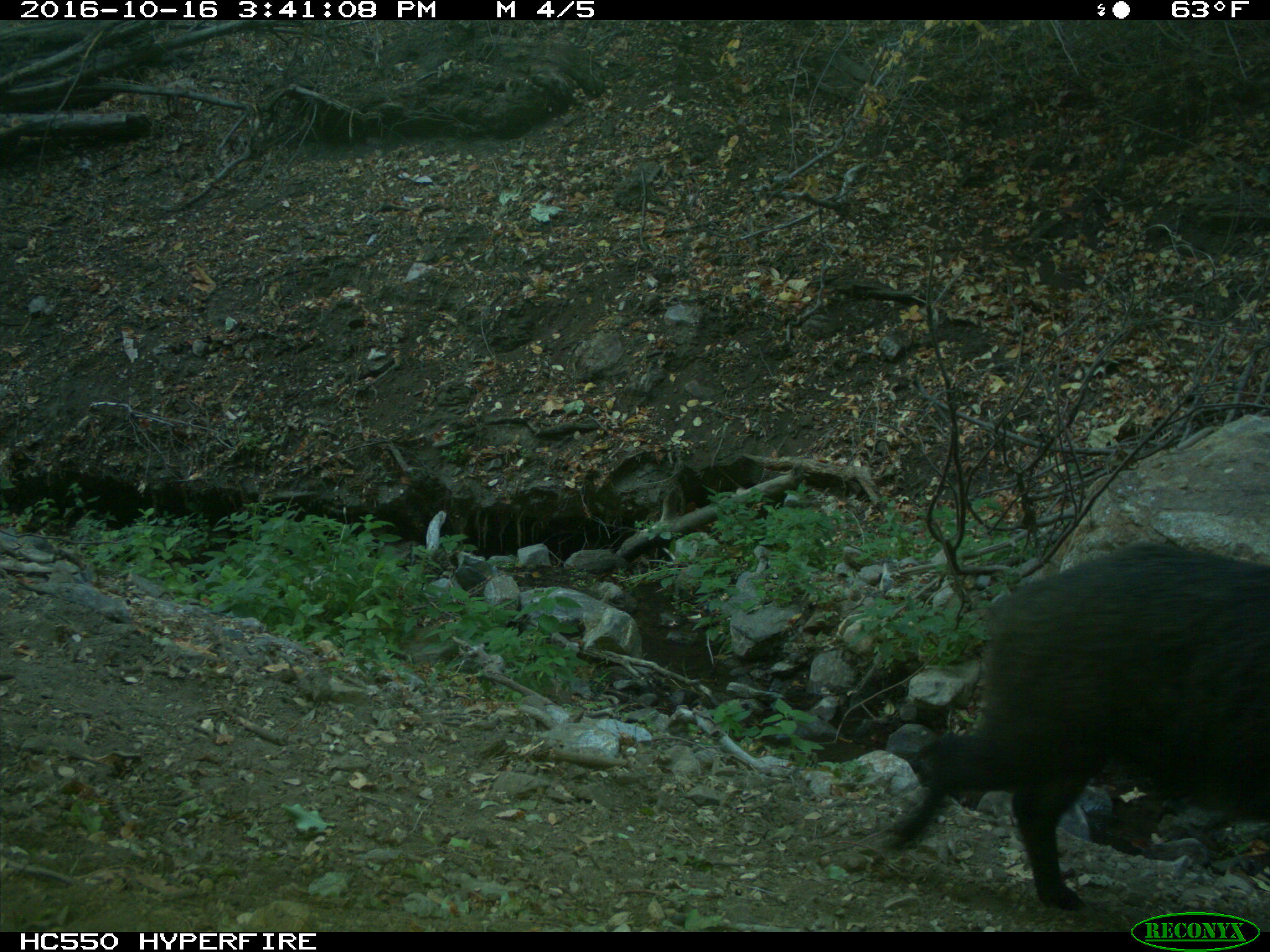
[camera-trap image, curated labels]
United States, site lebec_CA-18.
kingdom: Animalia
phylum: Chordata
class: Mammalia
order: Artiodactyla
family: Suidae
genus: Sus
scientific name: Sus scrofa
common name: wild boar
Sus scrofa (wild boar).